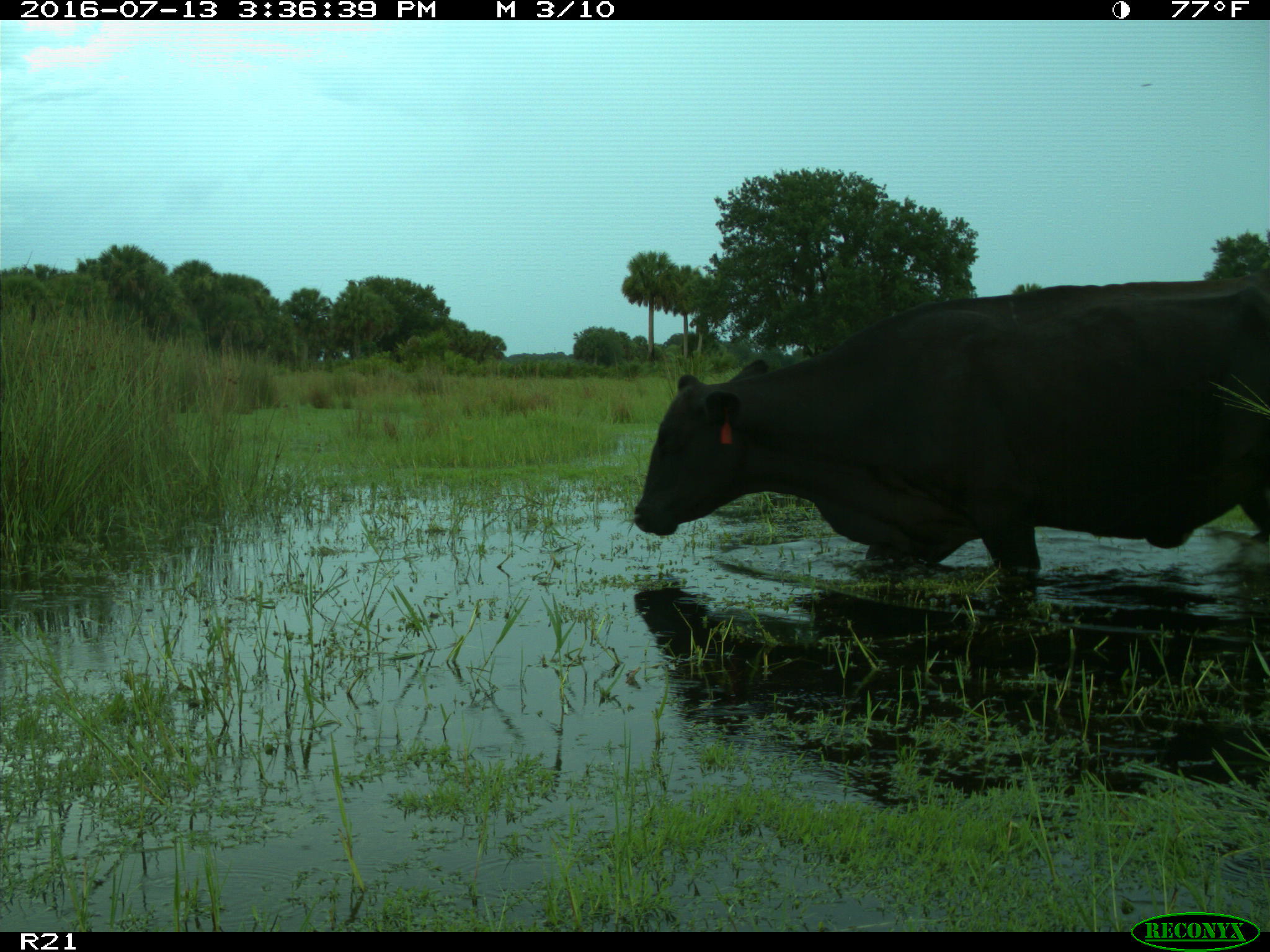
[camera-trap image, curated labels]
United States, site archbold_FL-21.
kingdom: Animalia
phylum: Chordata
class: Mammalia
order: Artiodactyla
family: Bovidae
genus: Bos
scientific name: Bos taurus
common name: domestic cow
Bos taurus (domestic cow).